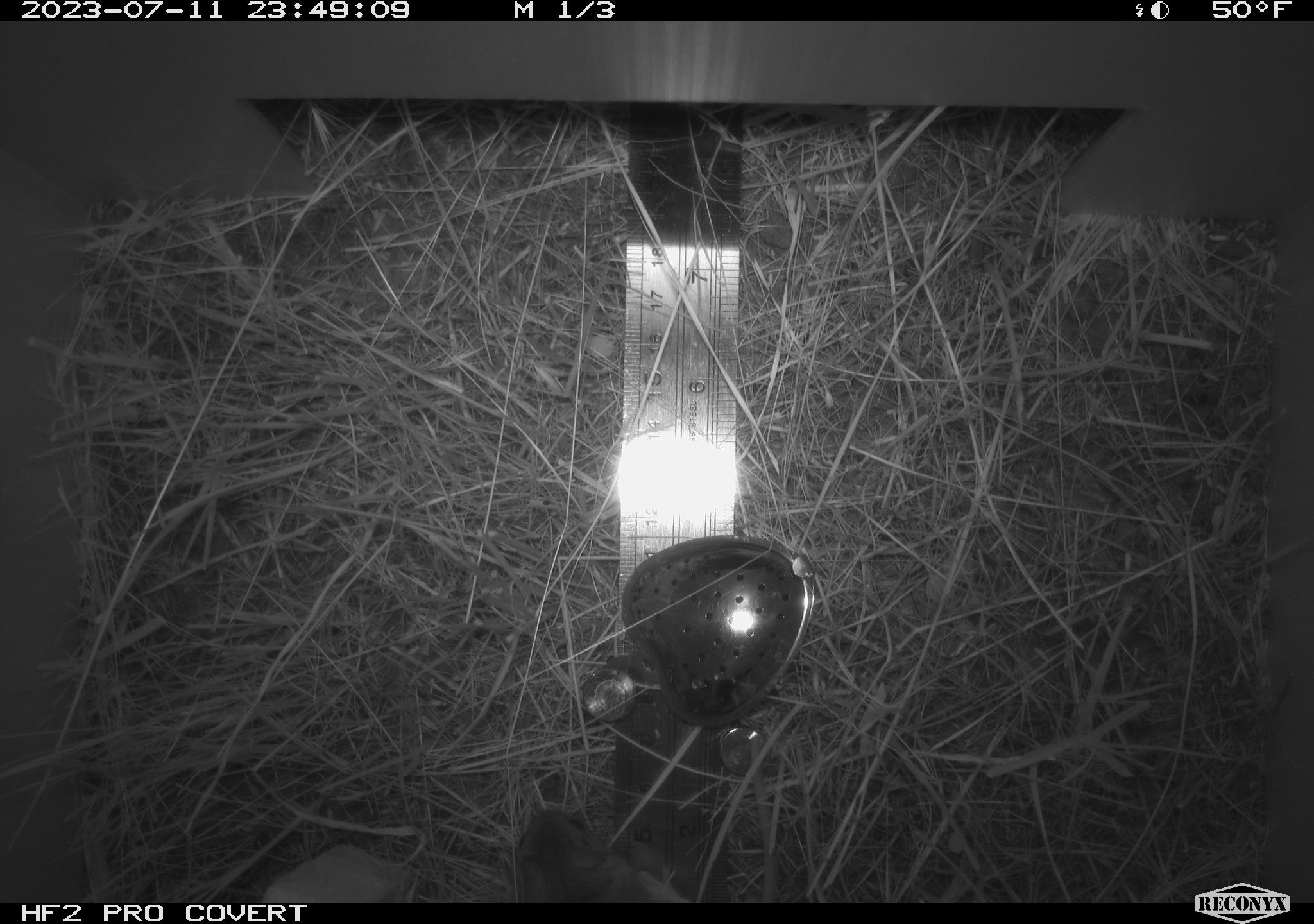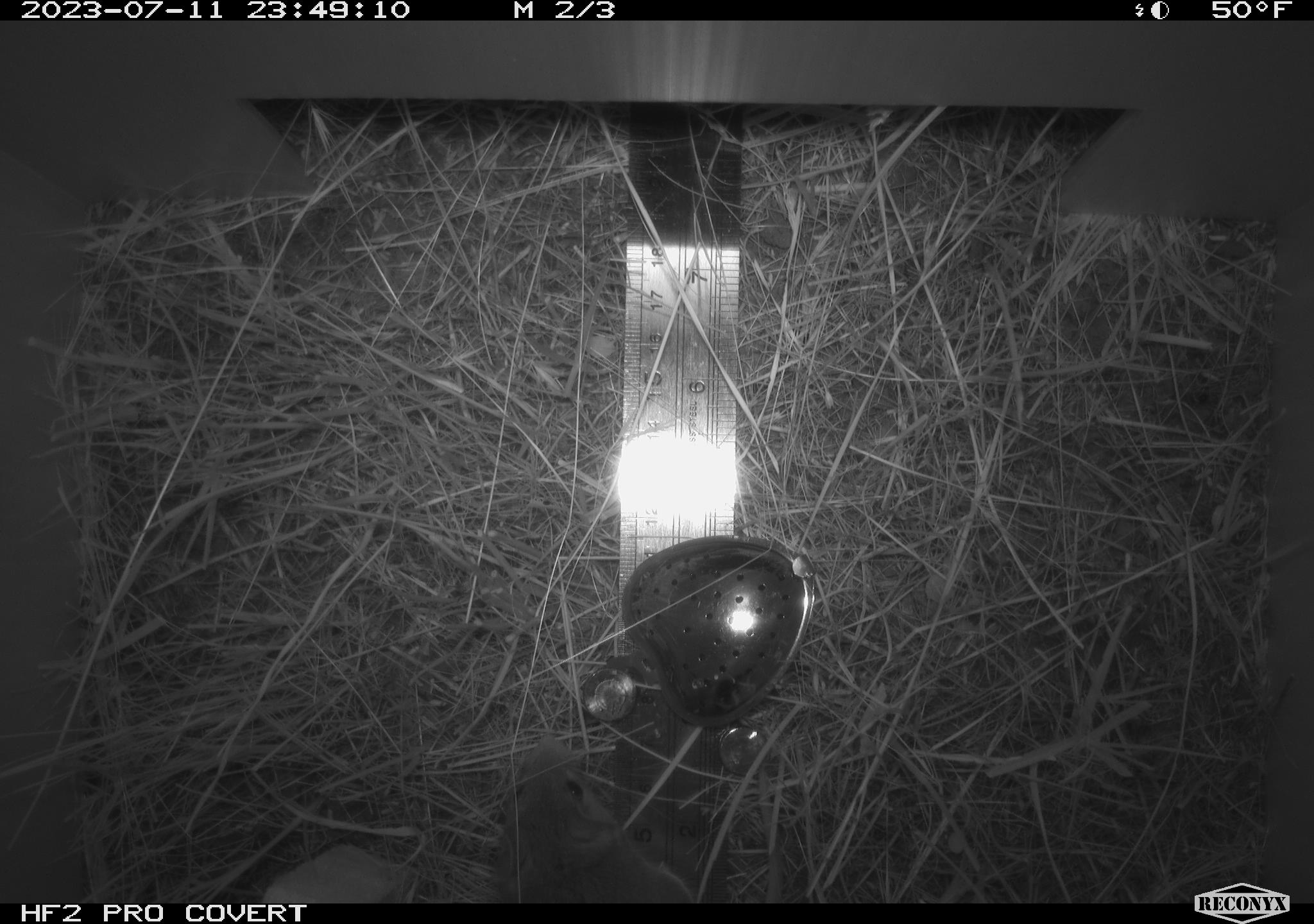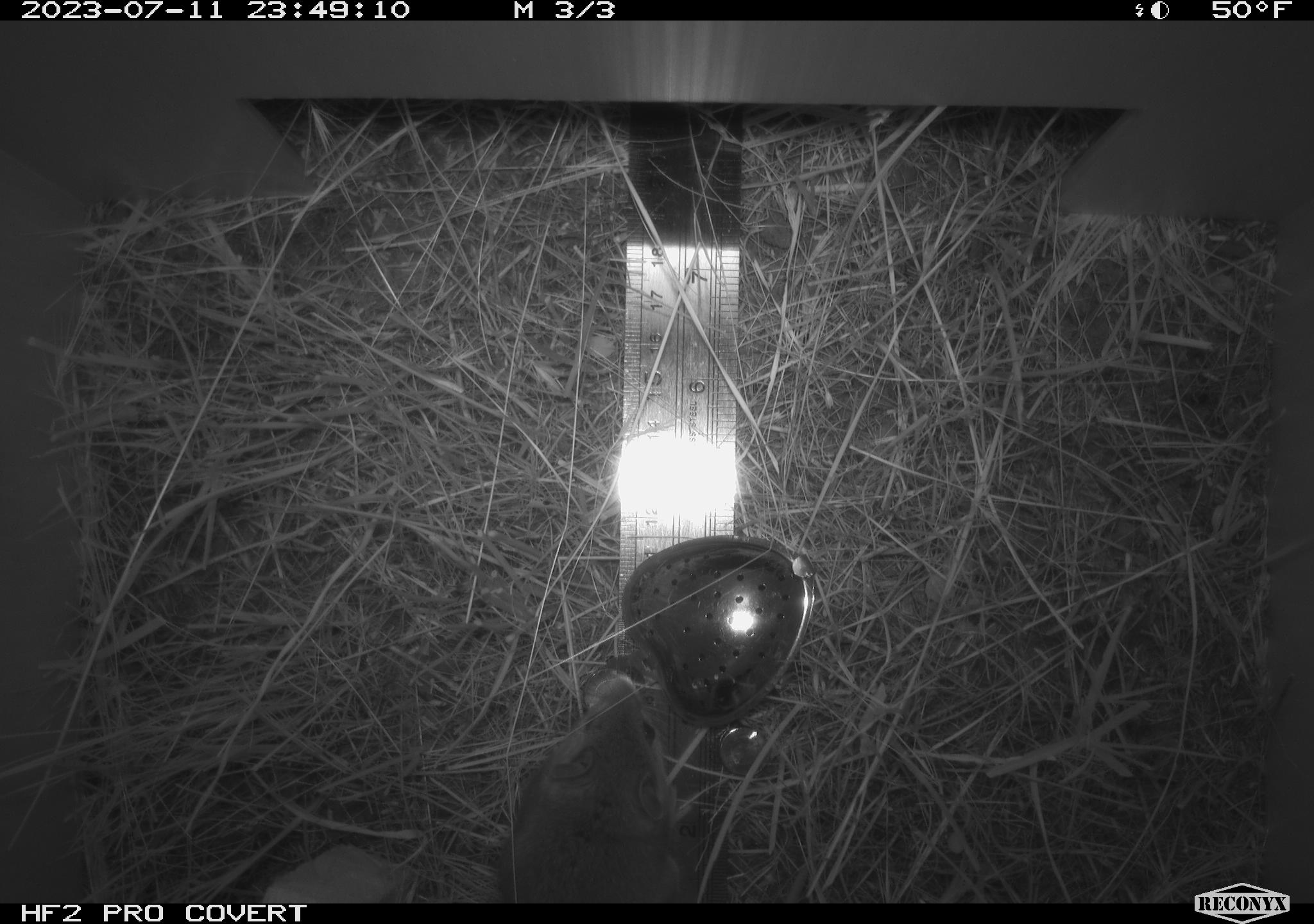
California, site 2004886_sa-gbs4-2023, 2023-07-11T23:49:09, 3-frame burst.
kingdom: Animalia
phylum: Chordata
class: Mammalia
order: Rodentia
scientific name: Rodentia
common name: mouse species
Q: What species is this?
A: Mouse species (Rodentia).